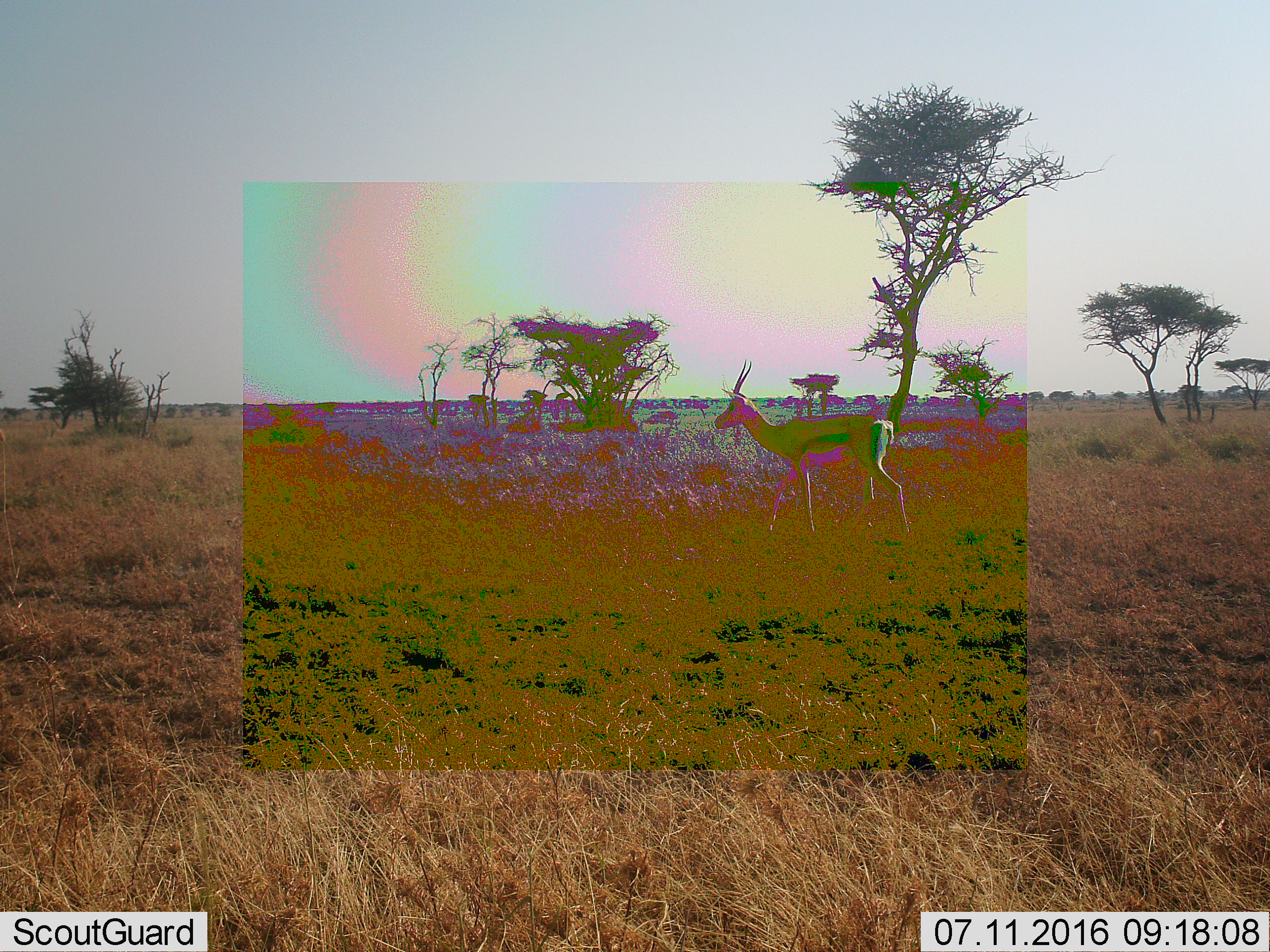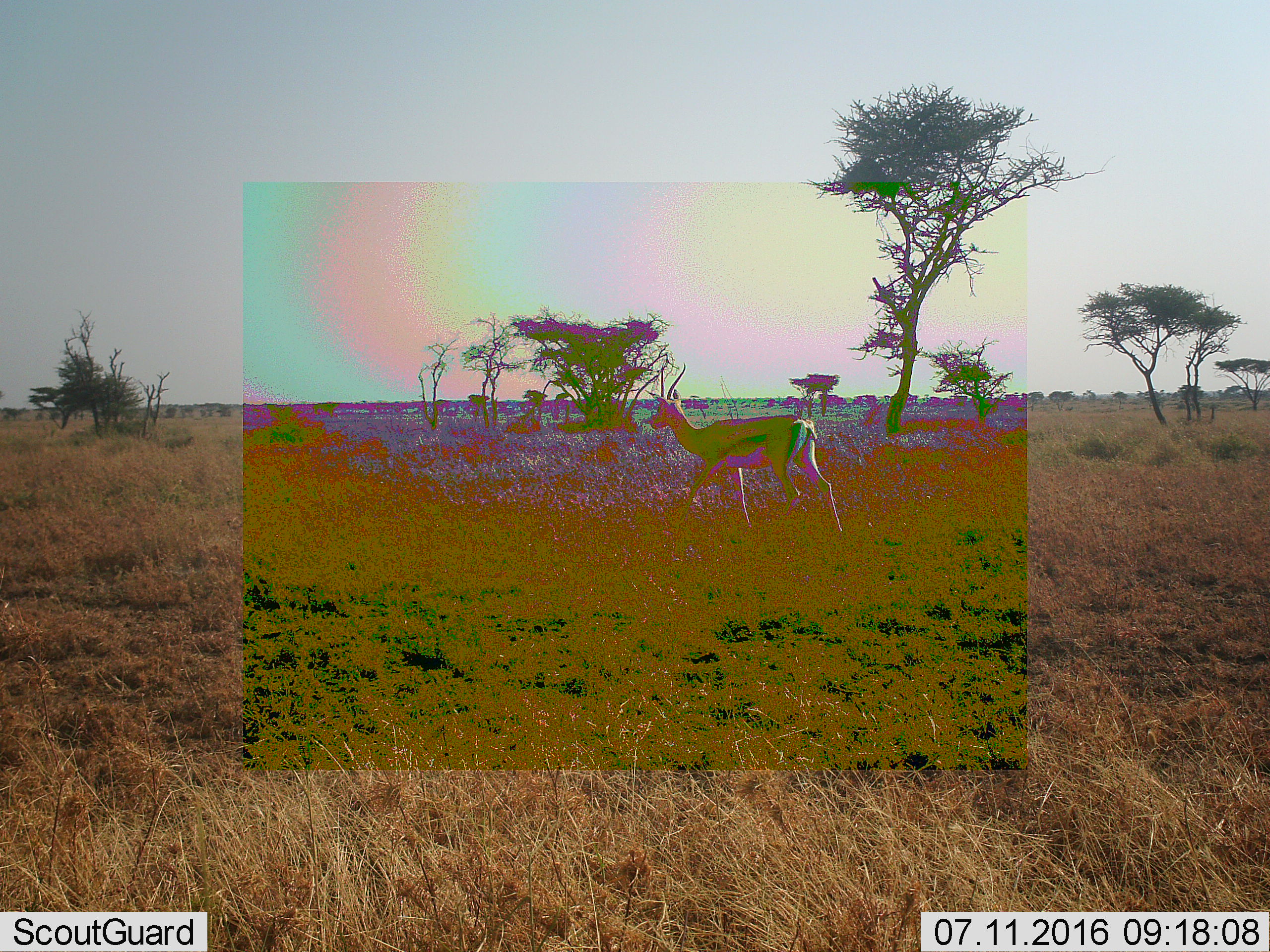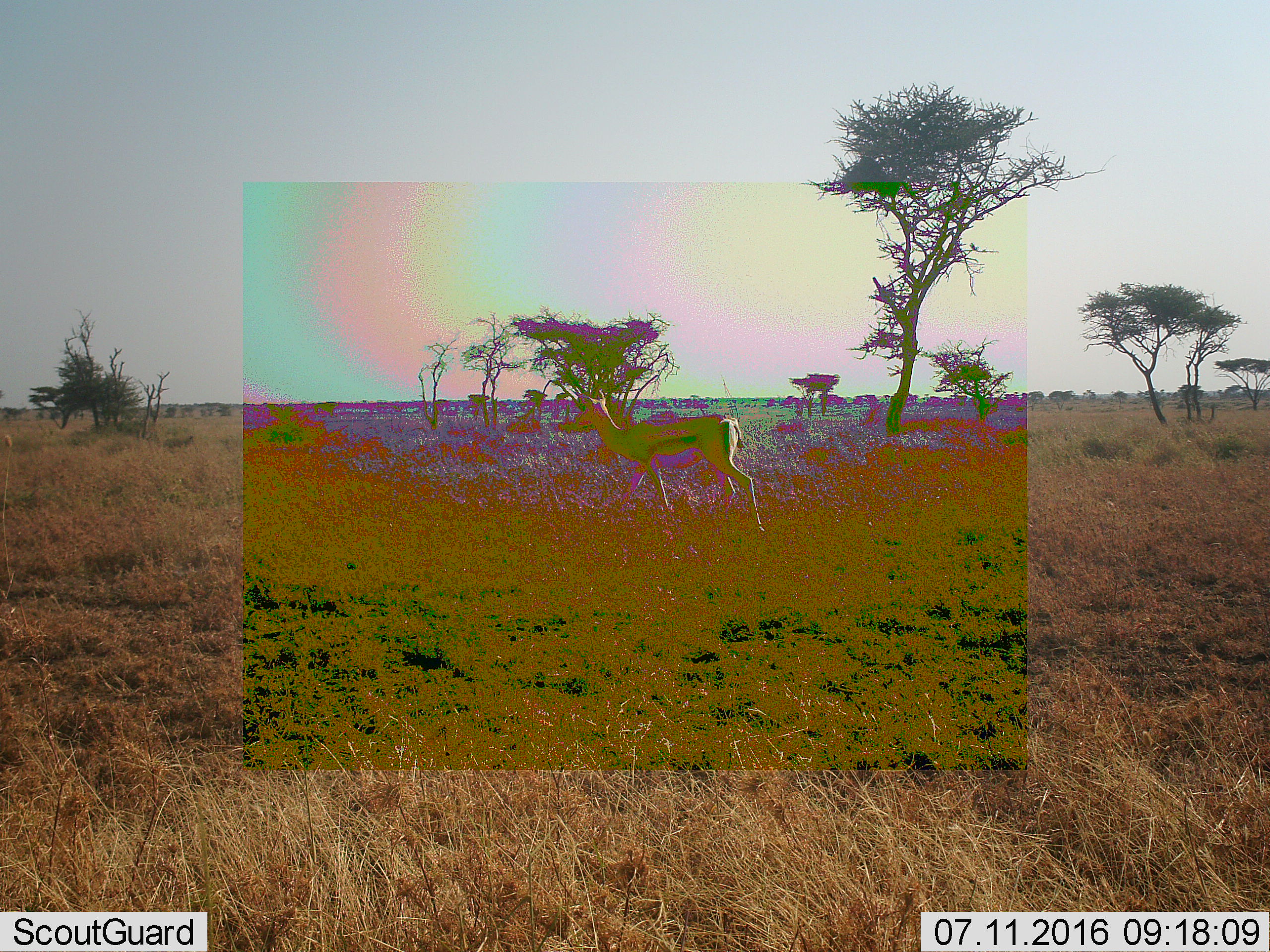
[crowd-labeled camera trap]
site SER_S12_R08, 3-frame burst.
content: unidentified animal